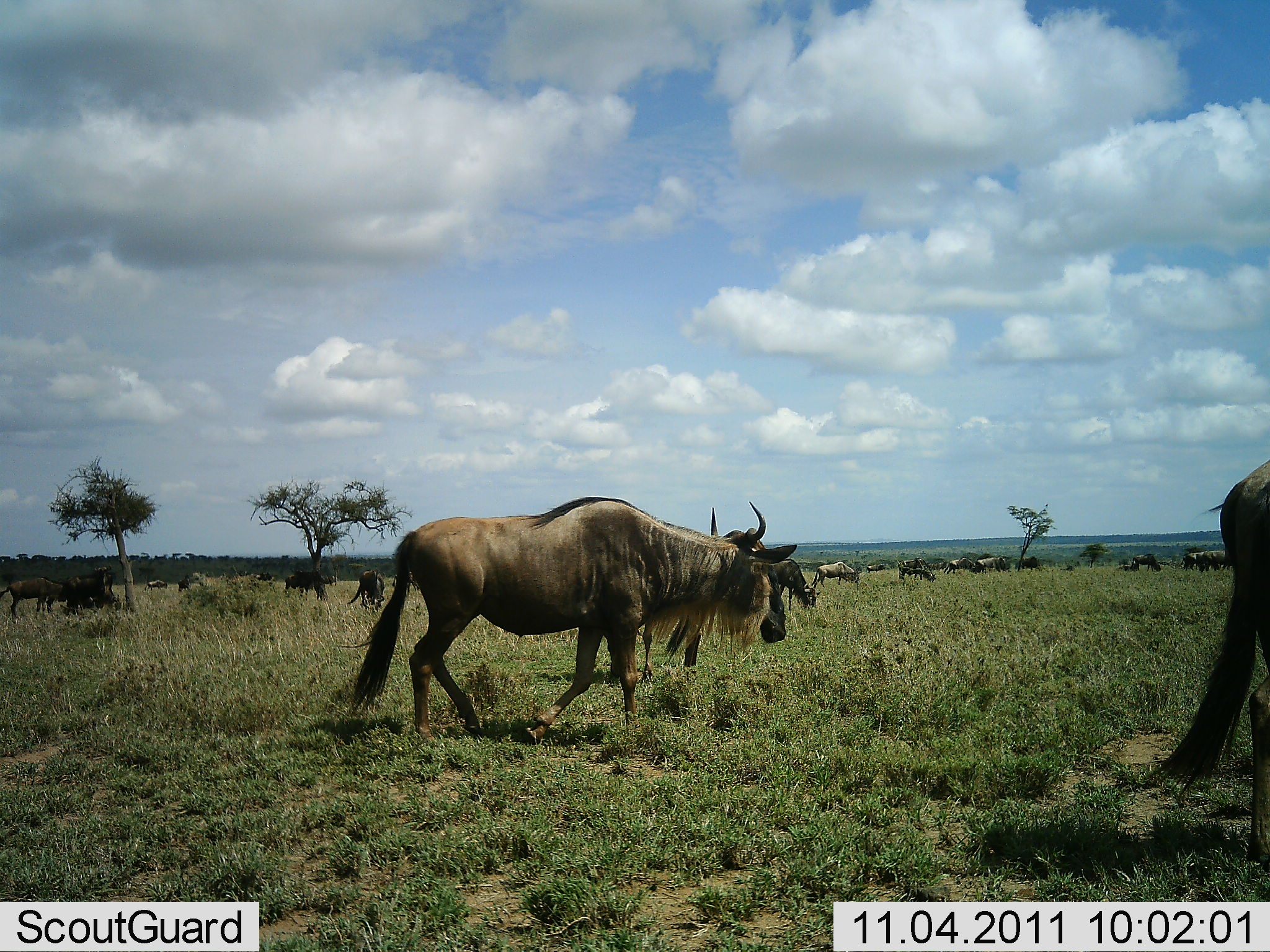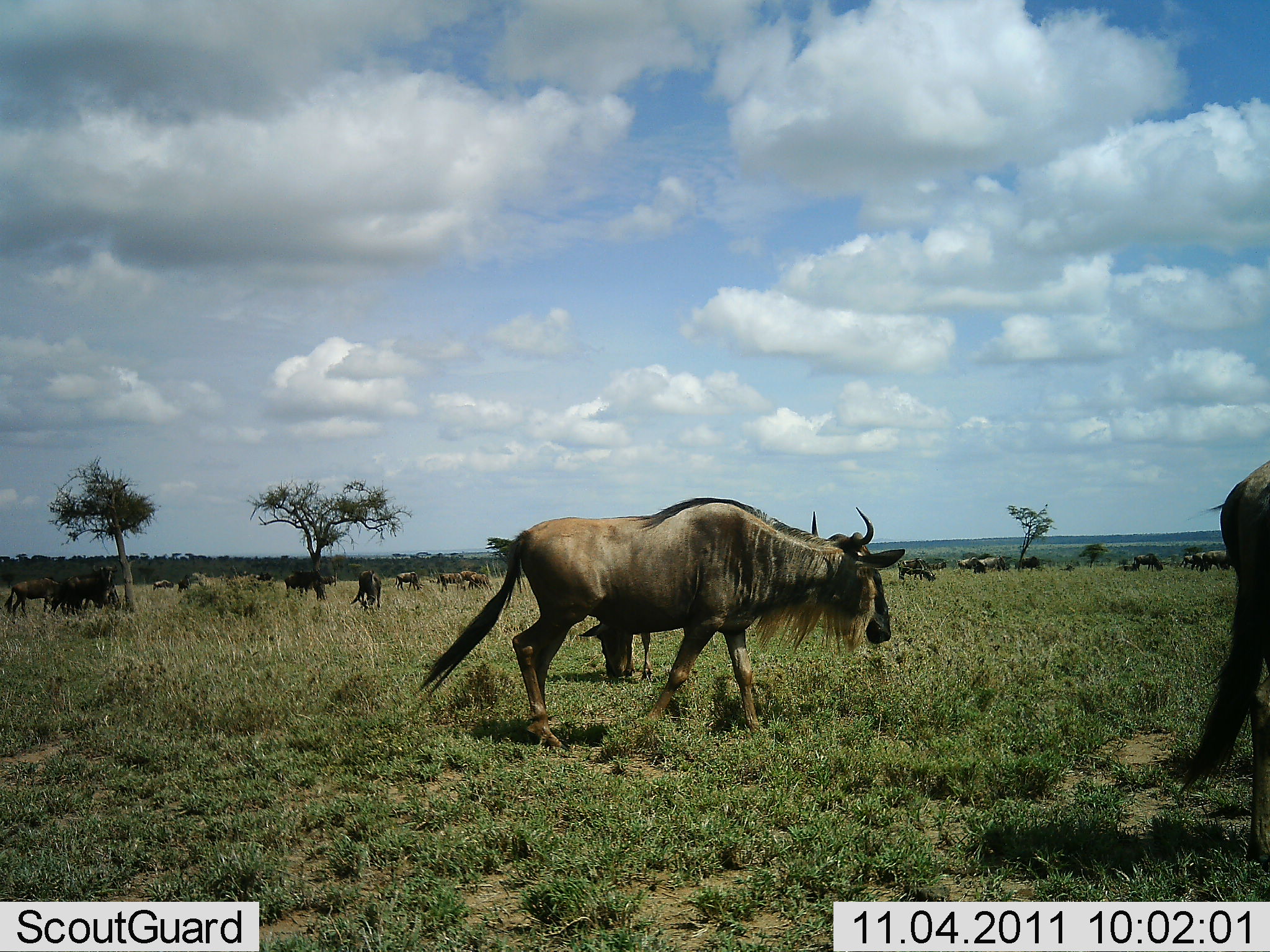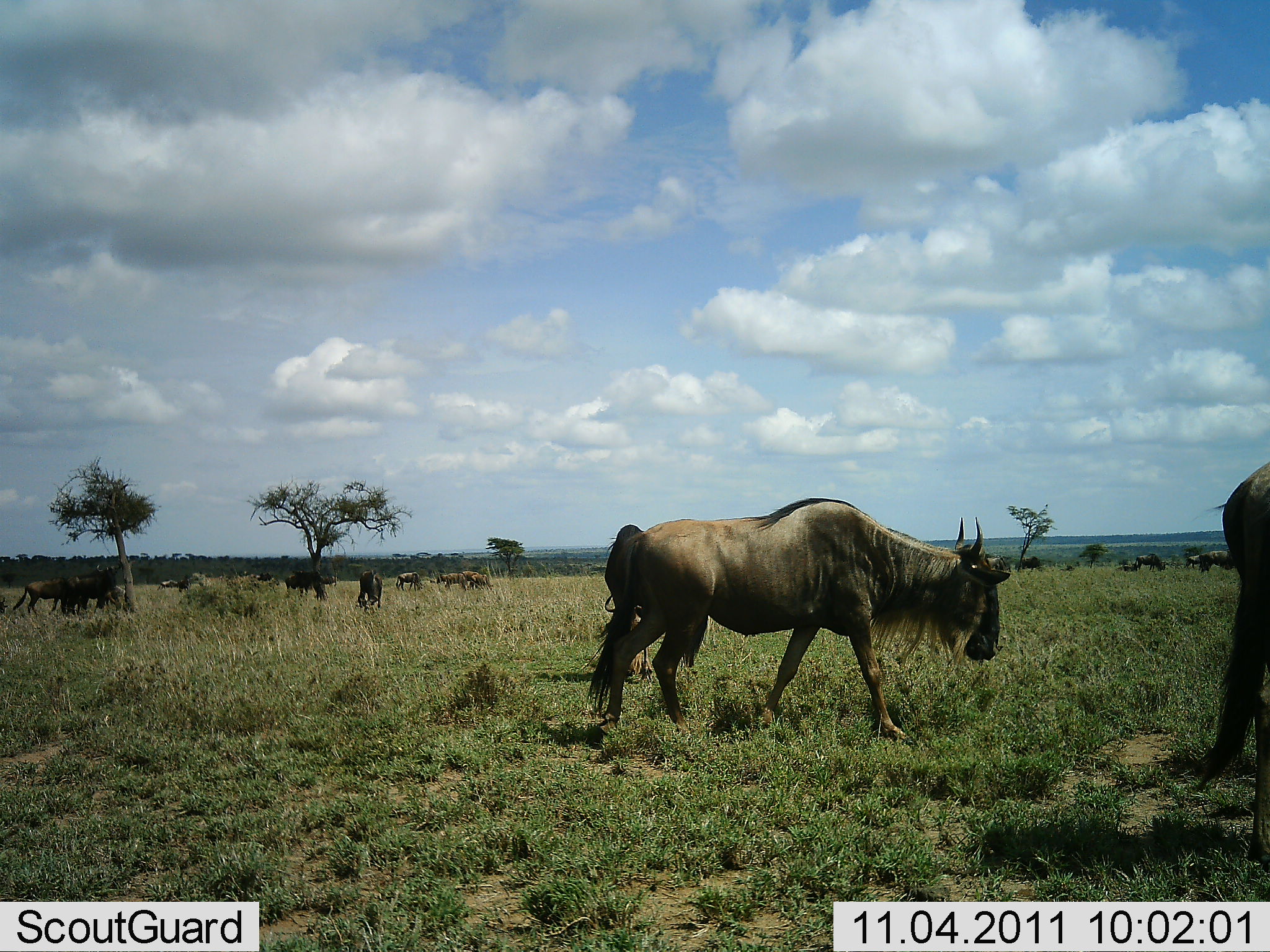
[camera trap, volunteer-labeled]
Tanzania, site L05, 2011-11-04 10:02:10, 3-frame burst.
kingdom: Animalia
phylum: Chordata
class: Mammalia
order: Artiodactyla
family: Bovidae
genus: Connochaetes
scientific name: Connochaetes taurinus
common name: blue wildebeest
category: wildebeest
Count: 11-50.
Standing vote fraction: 55%.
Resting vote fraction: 0%.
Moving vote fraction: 91%.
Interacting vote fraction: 0%.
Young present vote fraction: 0%.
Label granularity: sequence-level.